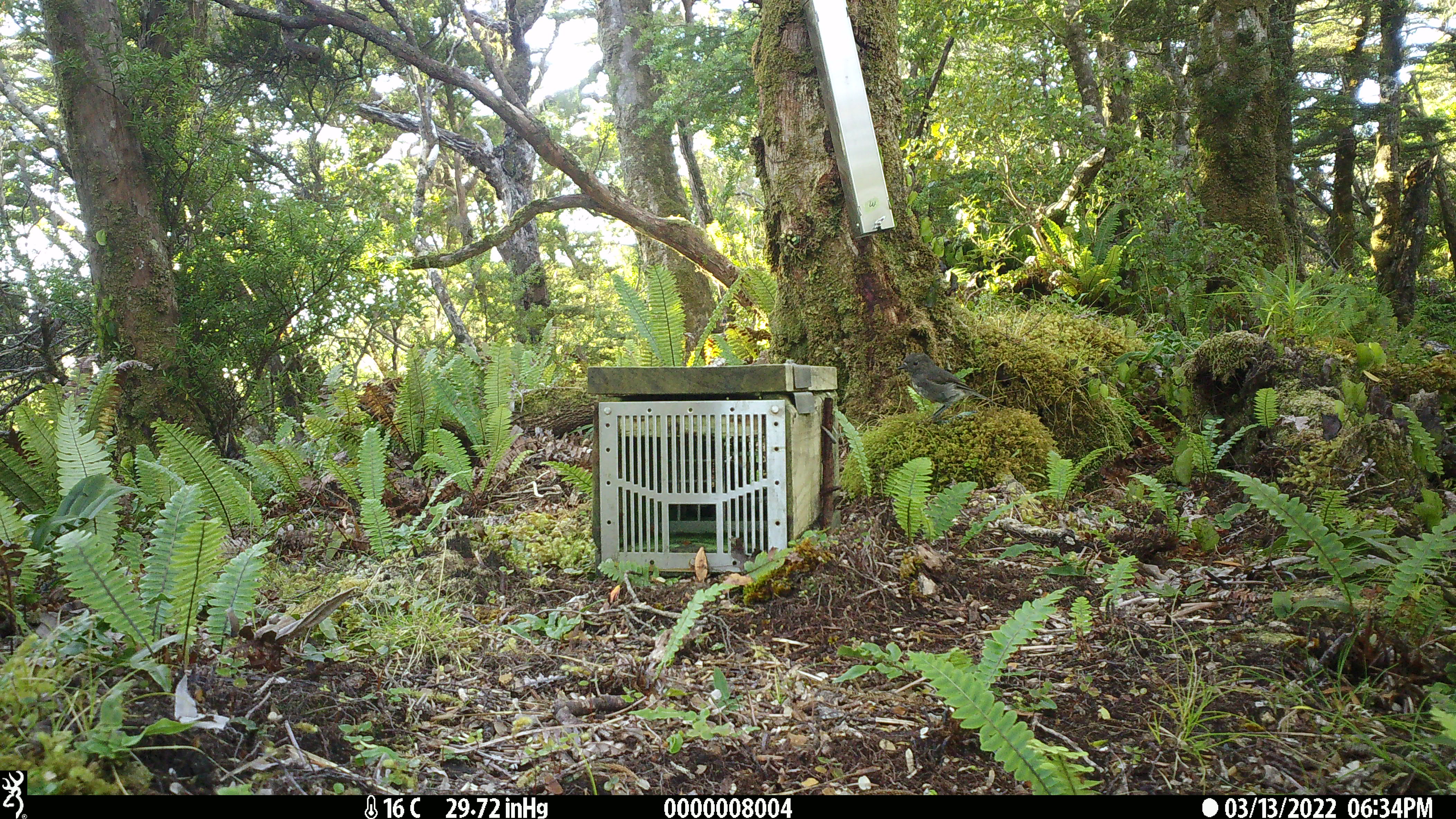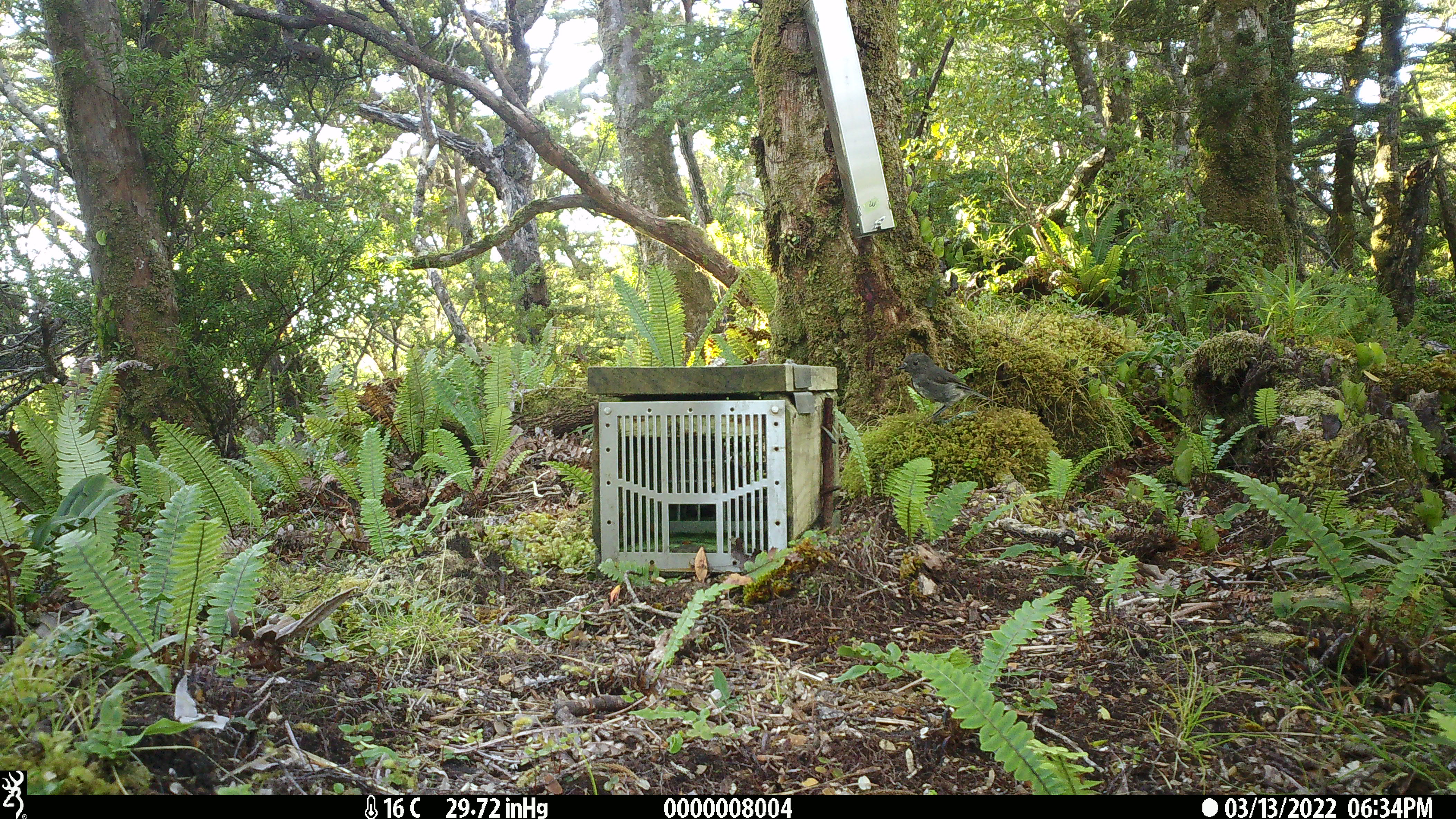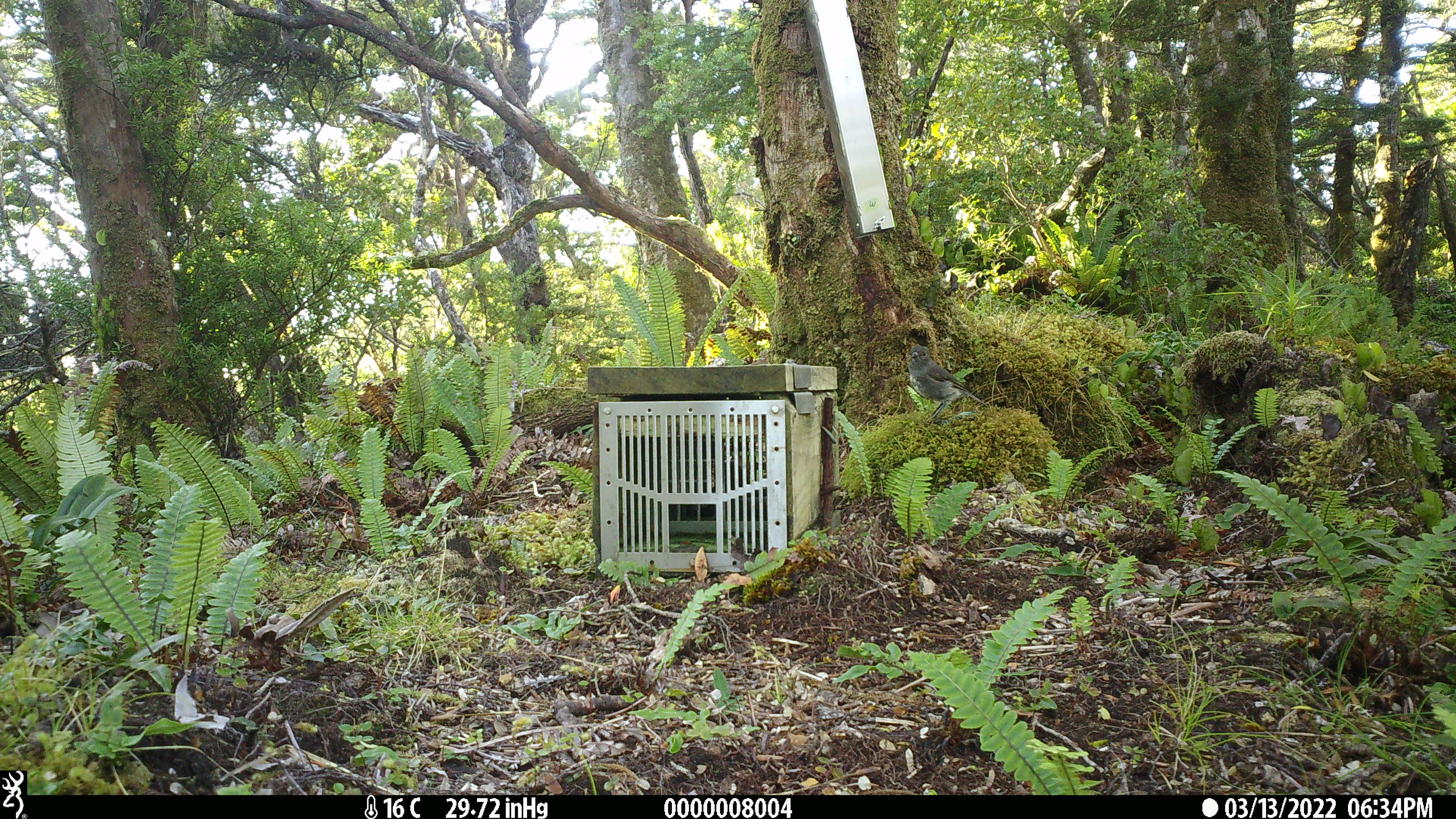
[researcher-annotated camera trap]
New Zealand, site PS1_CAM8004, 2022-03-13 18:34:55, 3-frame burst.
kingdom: Animalia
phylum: Chordata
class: Aves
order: Passeriformes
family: Petroicidae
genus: Petroica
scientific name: Petroica australis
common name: new zealand robin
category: robin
Robin (new zealand robin) (Petroica australis).